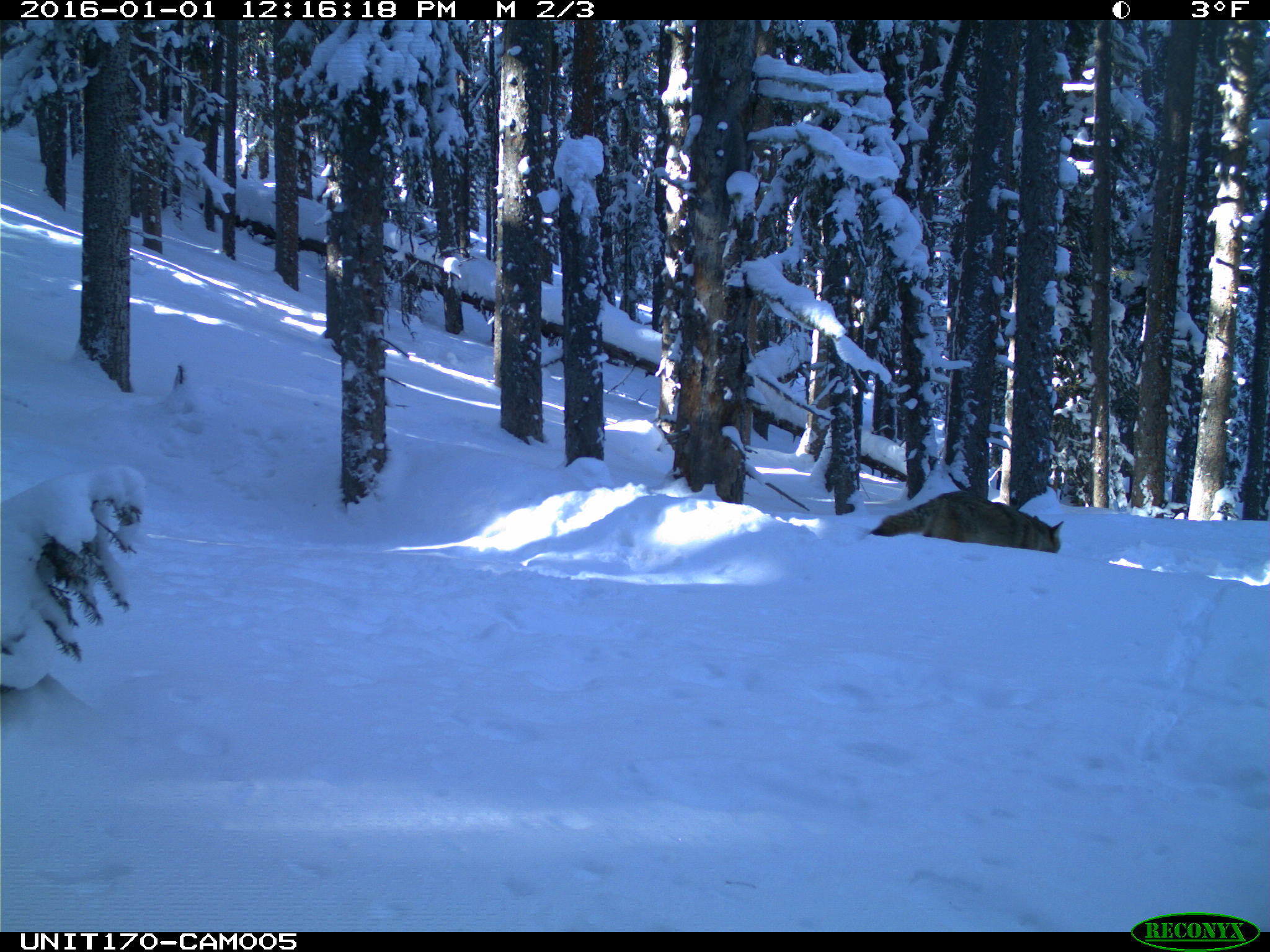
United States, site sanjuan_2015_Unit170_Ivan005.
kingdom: Animalia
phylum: Chordata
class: Mammalia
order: Carnivora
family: Canidae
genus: Canis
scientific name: Canis latrans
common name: coyote